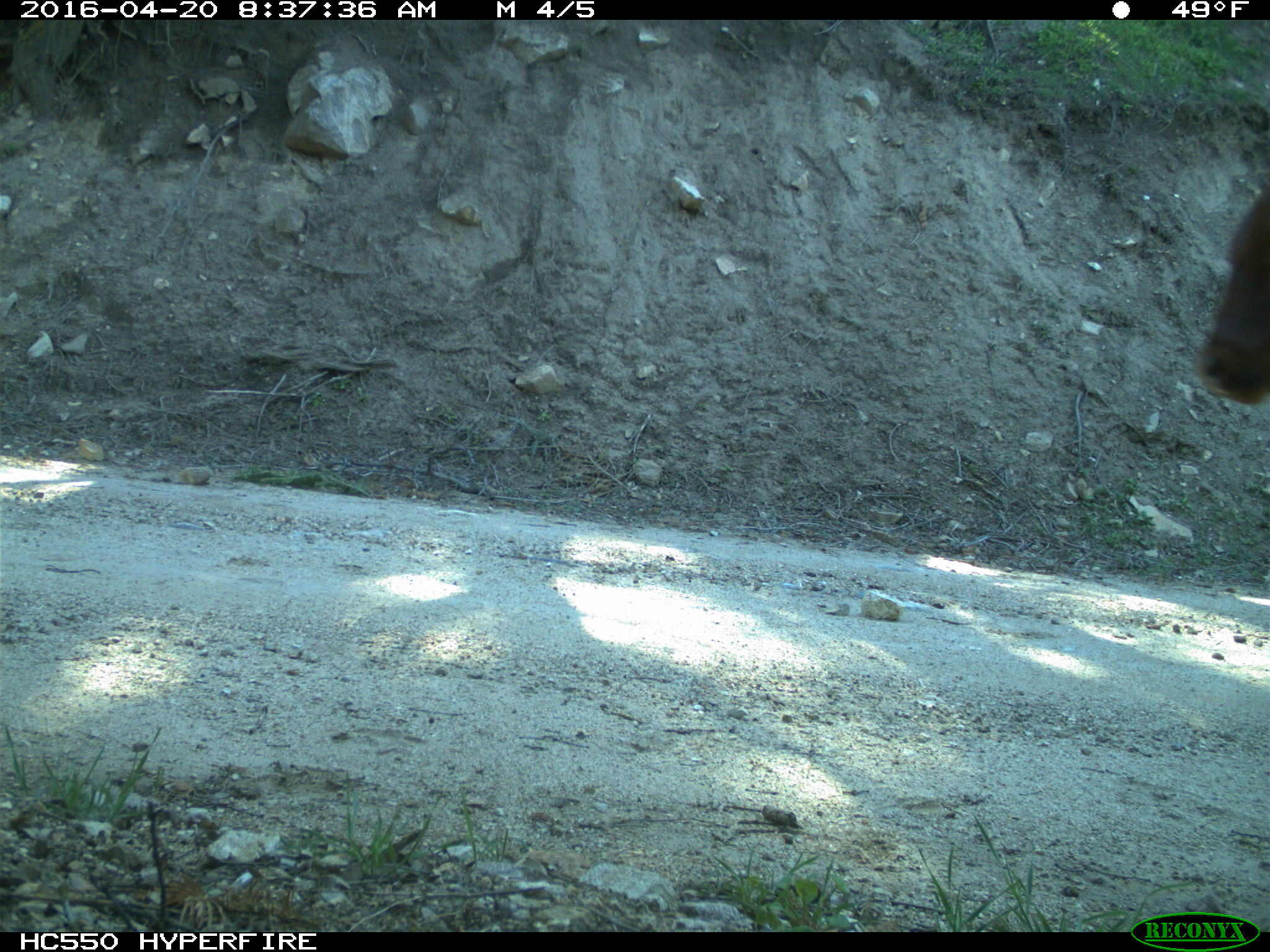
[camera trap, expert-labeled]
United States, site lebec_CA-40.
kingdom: Animalia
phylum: Chordata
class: Mammalia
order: Artiodactyla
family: Bovidae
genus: Bos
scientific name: Bos taurus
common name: domestic cow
Bos taurus (domestic cow).